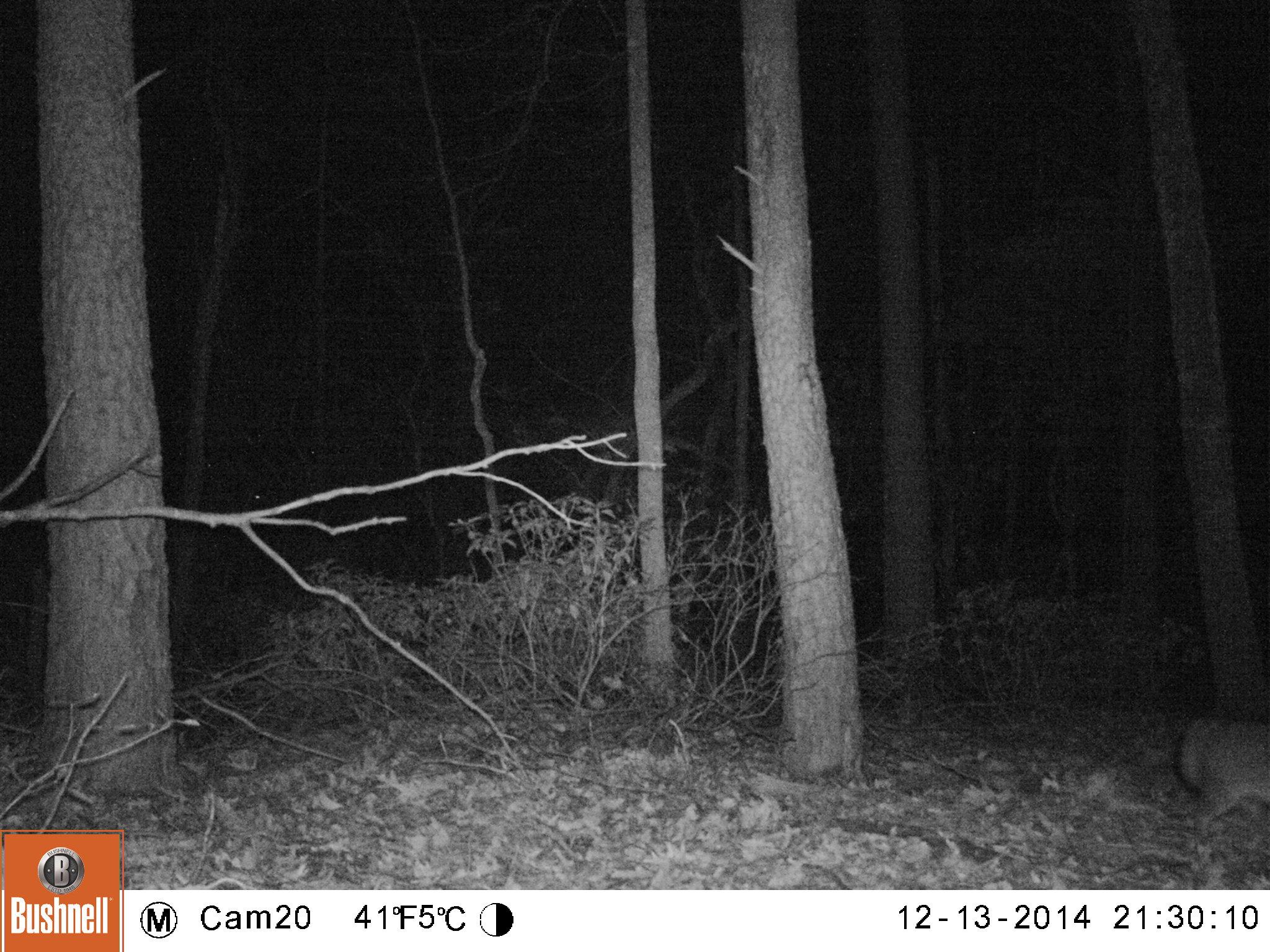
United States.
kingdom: Animalia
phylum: Chordata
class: Mammalia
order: Carnivora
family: Canidae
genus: Urocyon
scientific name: Urocyon cinereoargenteus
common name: gray fox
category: Grey Fox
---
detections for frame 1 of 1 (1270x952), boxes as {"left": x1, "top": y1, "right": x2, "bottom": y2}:
Grey Fox: {"left": 1163, "top": 704, "right": 1270, "bottom": 842}